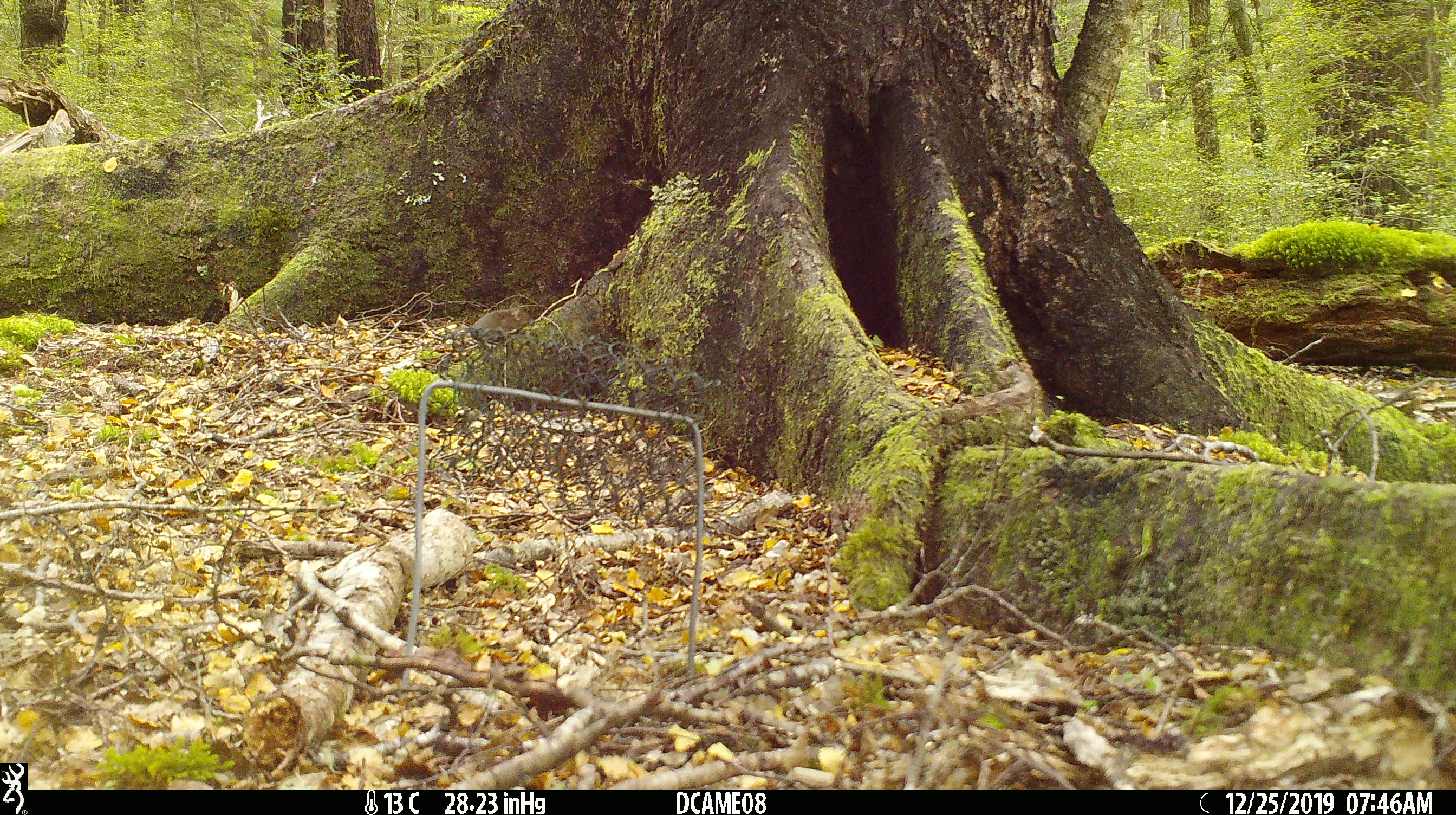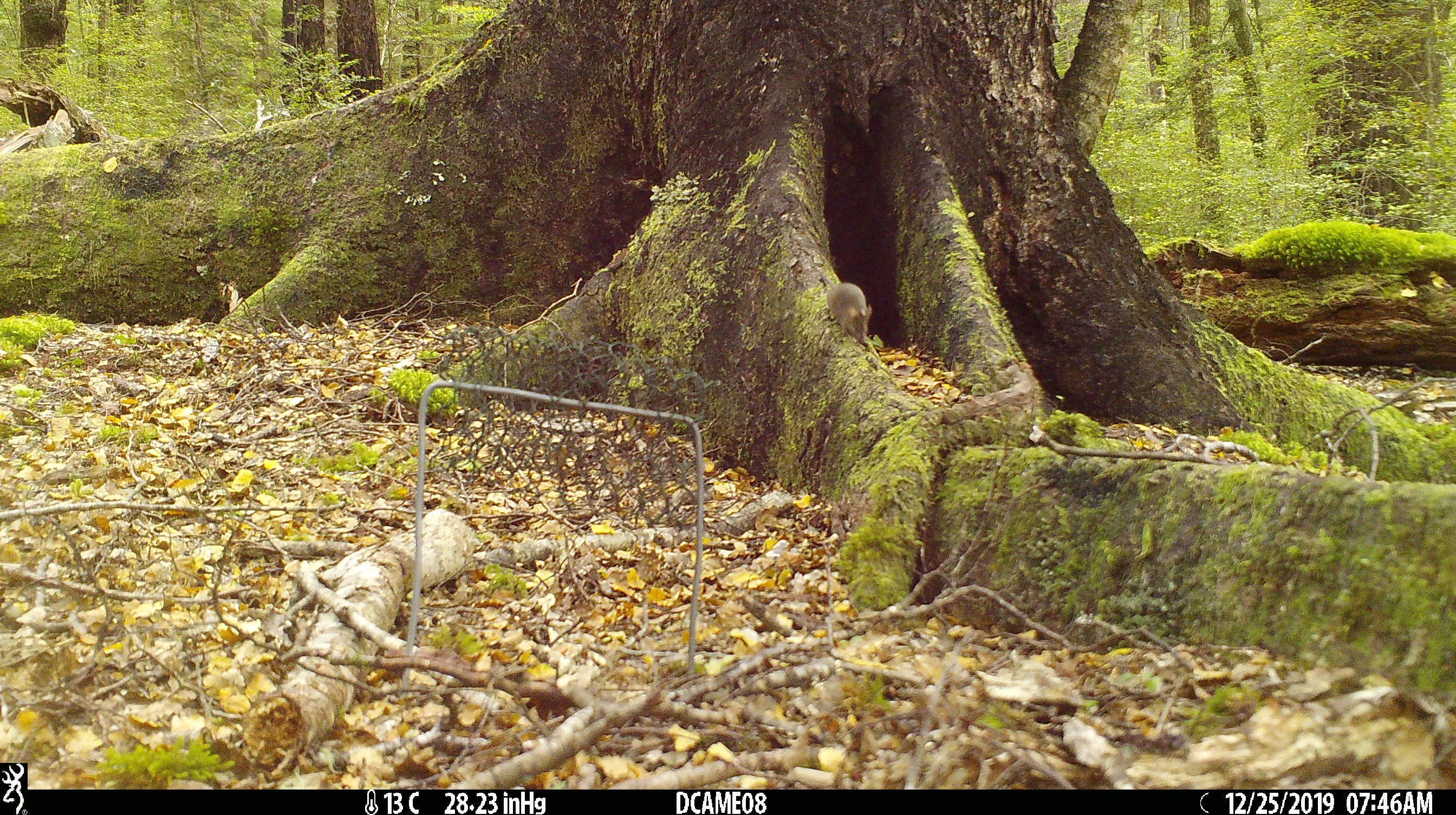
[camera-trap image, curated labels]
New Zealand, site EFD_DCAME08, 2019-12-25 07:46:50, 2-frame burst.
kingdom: Animalia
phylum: Chordata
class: Mammalia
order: Rodentia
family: Muridae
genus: Mus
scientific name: Mus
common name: mouse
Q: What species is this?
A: Mouse (Mus).